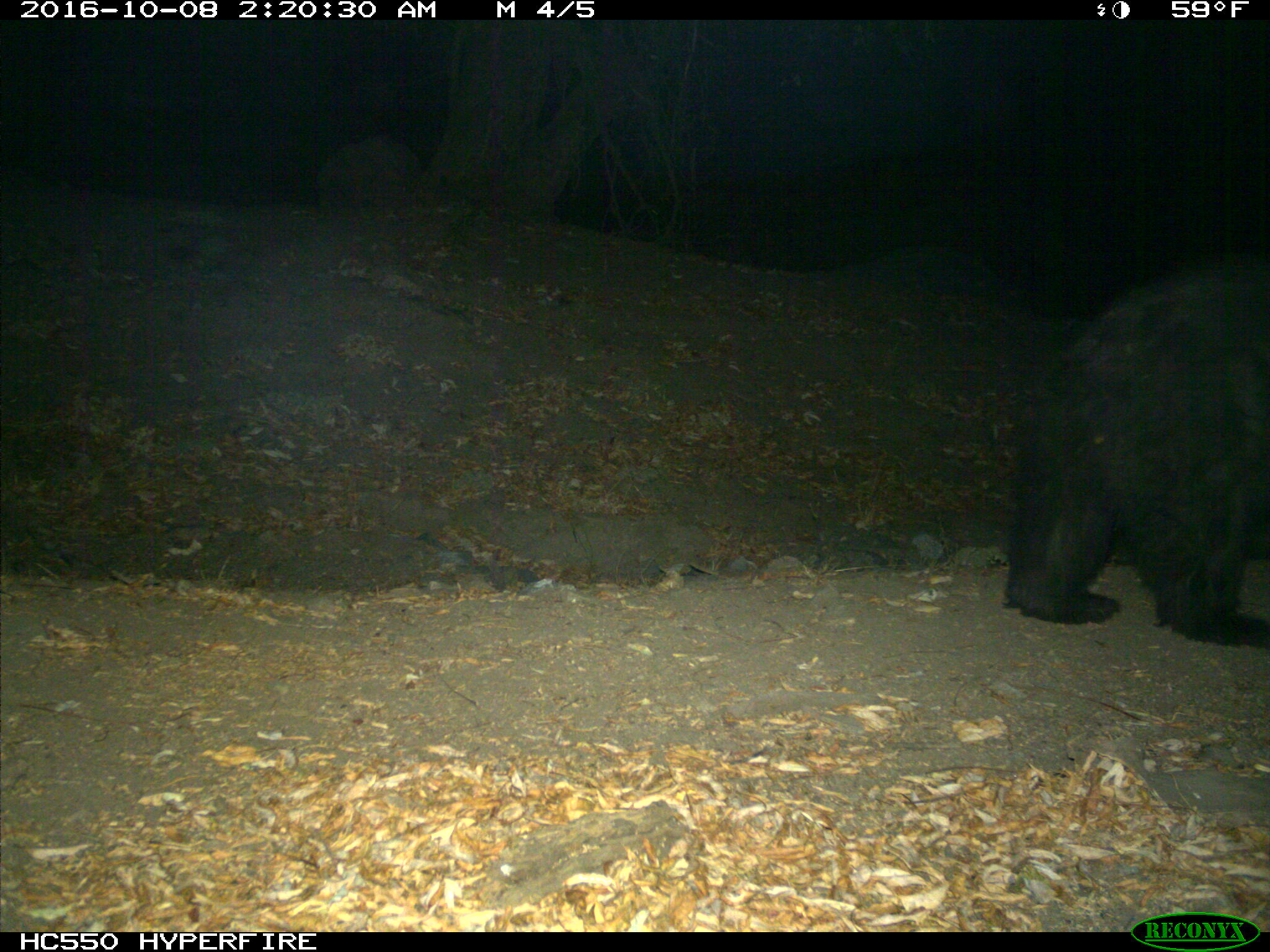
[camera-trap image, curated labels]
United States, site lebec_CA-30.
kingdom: Animalia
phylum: Chordata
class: Mammalia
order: Carnivora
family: Ursidae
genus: Ursus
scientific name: Ursus americanus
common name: american black bear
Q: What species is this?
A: Ursus americanus (american black bear).